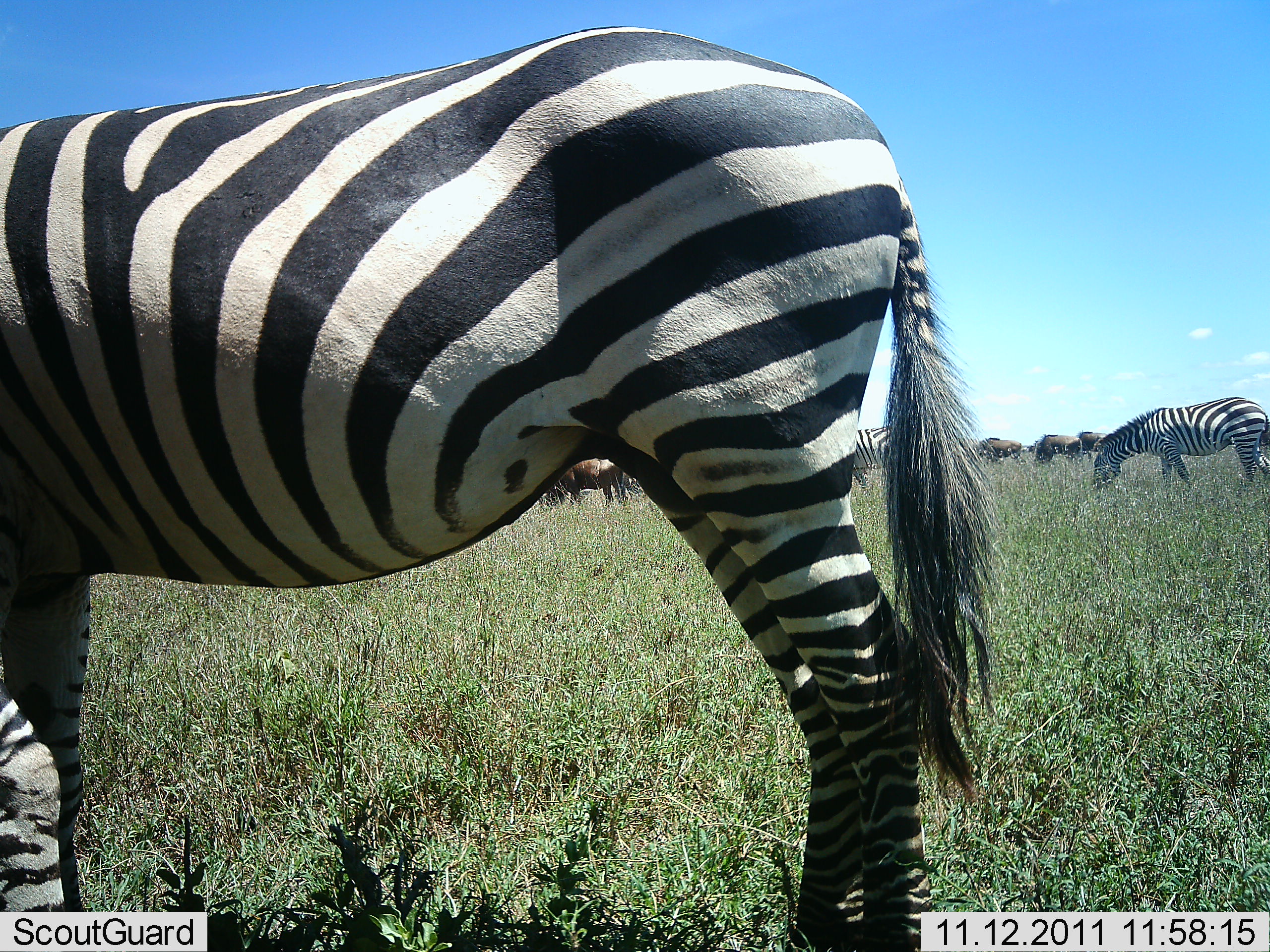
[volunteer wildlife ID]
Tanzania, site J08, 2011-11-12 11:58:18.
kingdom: Animalia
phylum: Chordata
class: Mammalia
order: Artiodactyla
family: Bovidae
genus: Connochaetes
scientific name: Connochaetes taurinus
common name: blue wildebeest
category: wildebeest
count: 5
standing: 36%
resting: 0%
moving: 0%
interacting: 0%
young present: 0%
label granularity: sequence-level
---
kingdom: Animalia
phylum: Chordata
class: Mammalia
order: Perissodactyla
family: Equidae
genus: Equus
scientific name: Equus quagga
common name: plains zebra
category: zebra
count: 3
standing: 41%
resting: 0%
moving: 0%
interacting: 0%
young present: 0%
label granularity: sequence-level